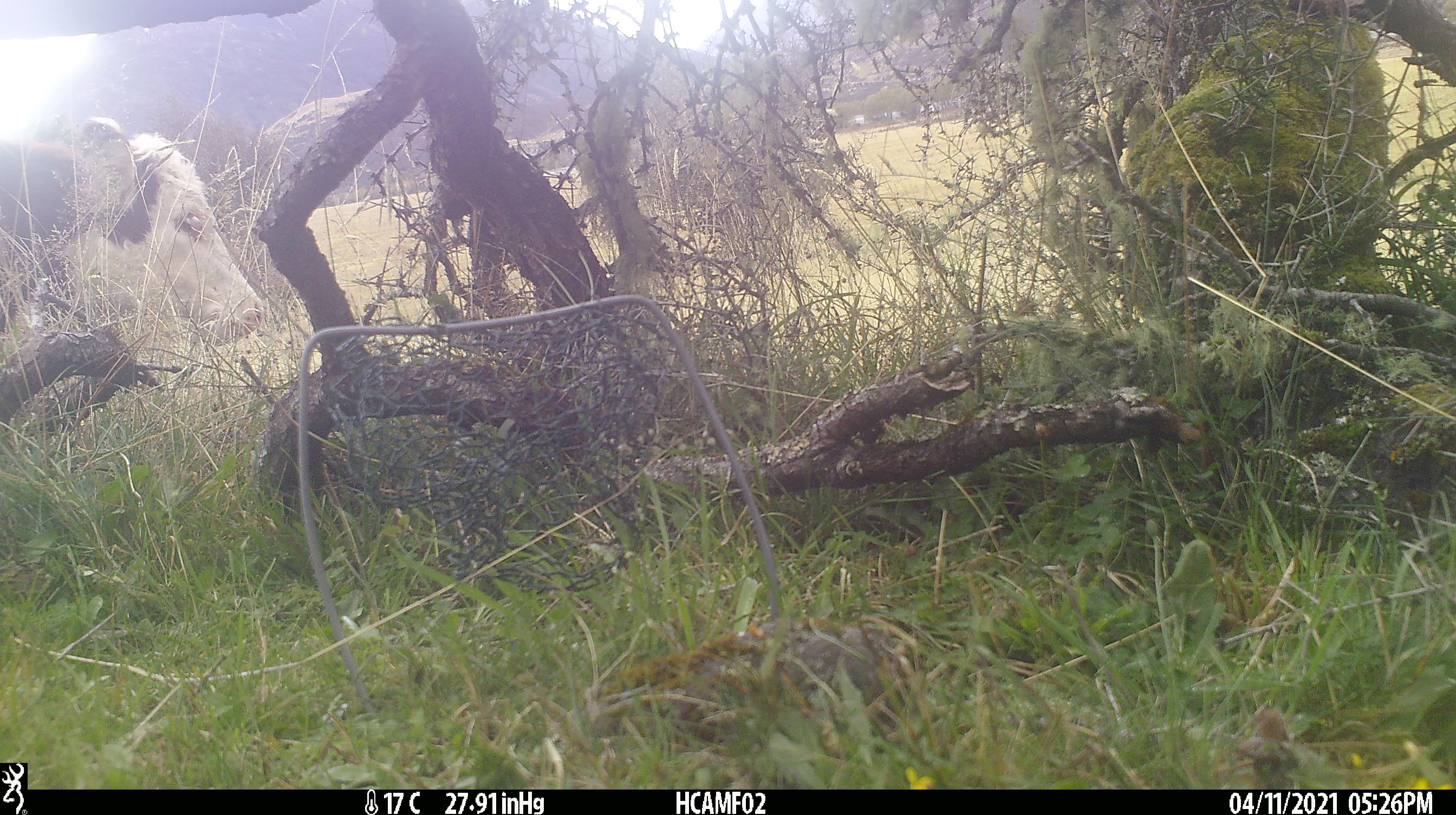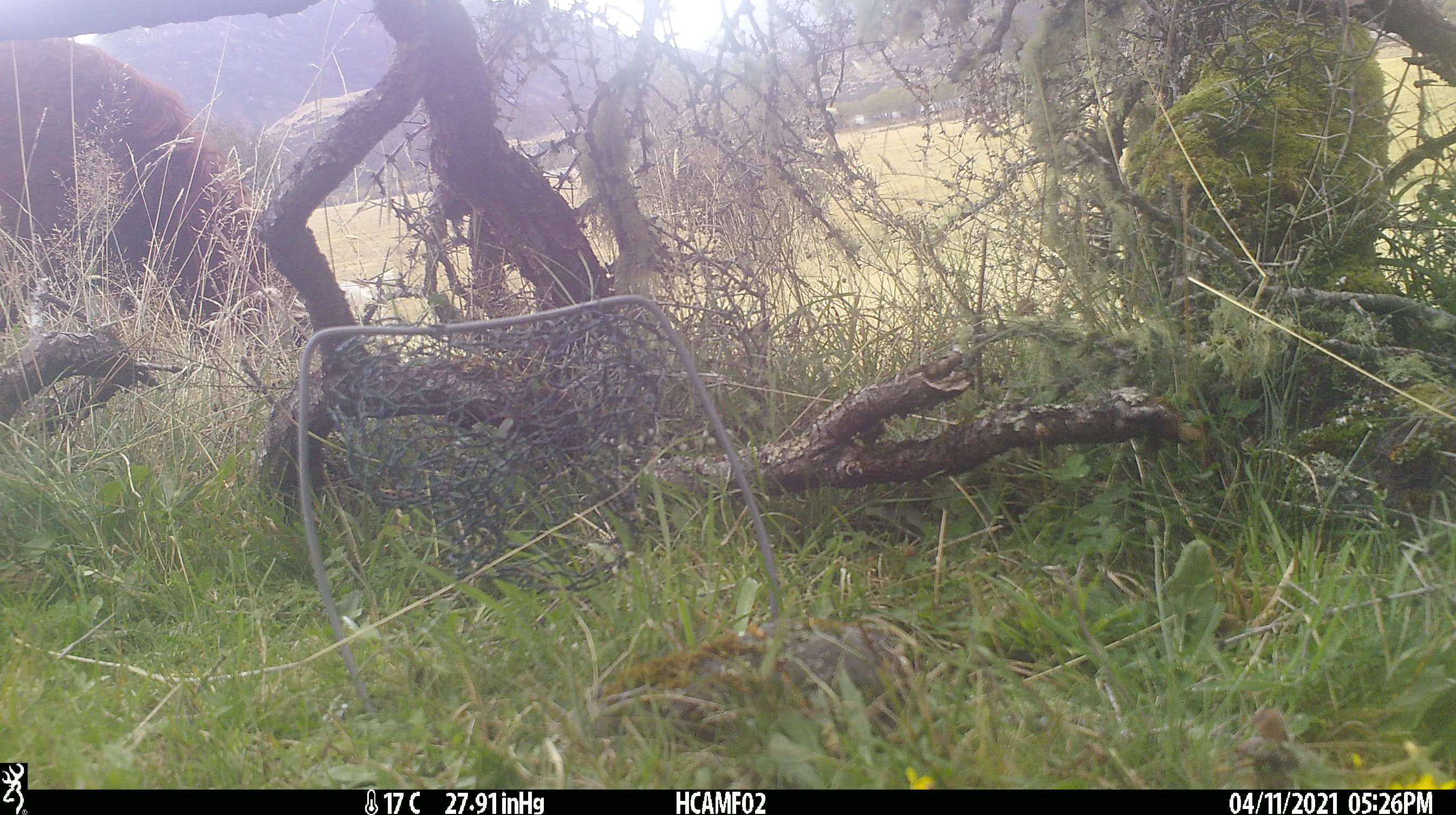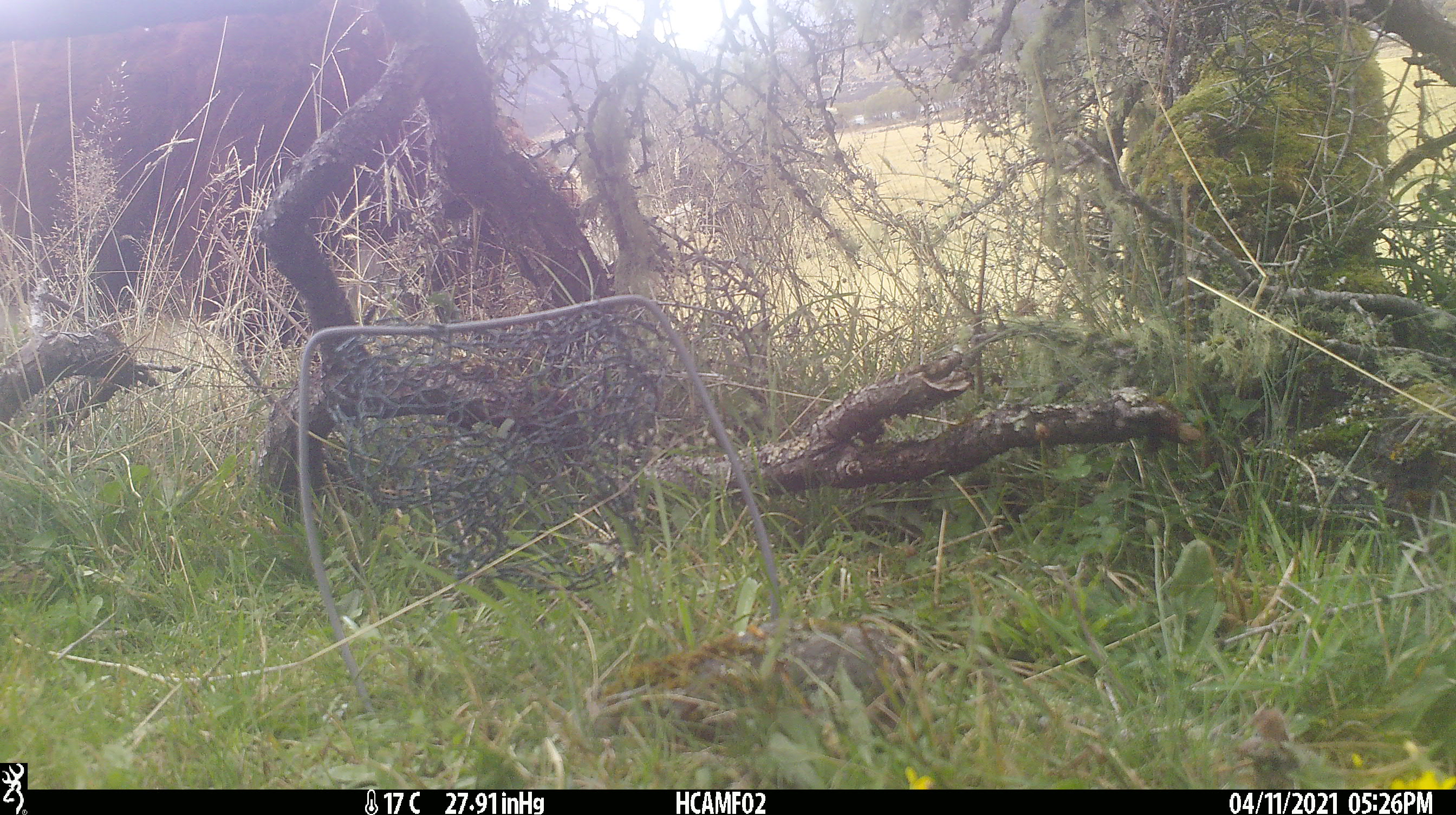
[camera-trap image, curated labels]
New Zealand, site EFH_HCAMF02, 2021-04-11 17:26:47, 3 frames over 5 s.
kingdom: Animalia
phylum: Chordata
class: Mammalia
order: Artiodactyla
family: Bovidae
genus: Bos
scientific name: Bos taurus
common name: domestic cow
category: cow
Cow (domestic cow) (Bos taurus).